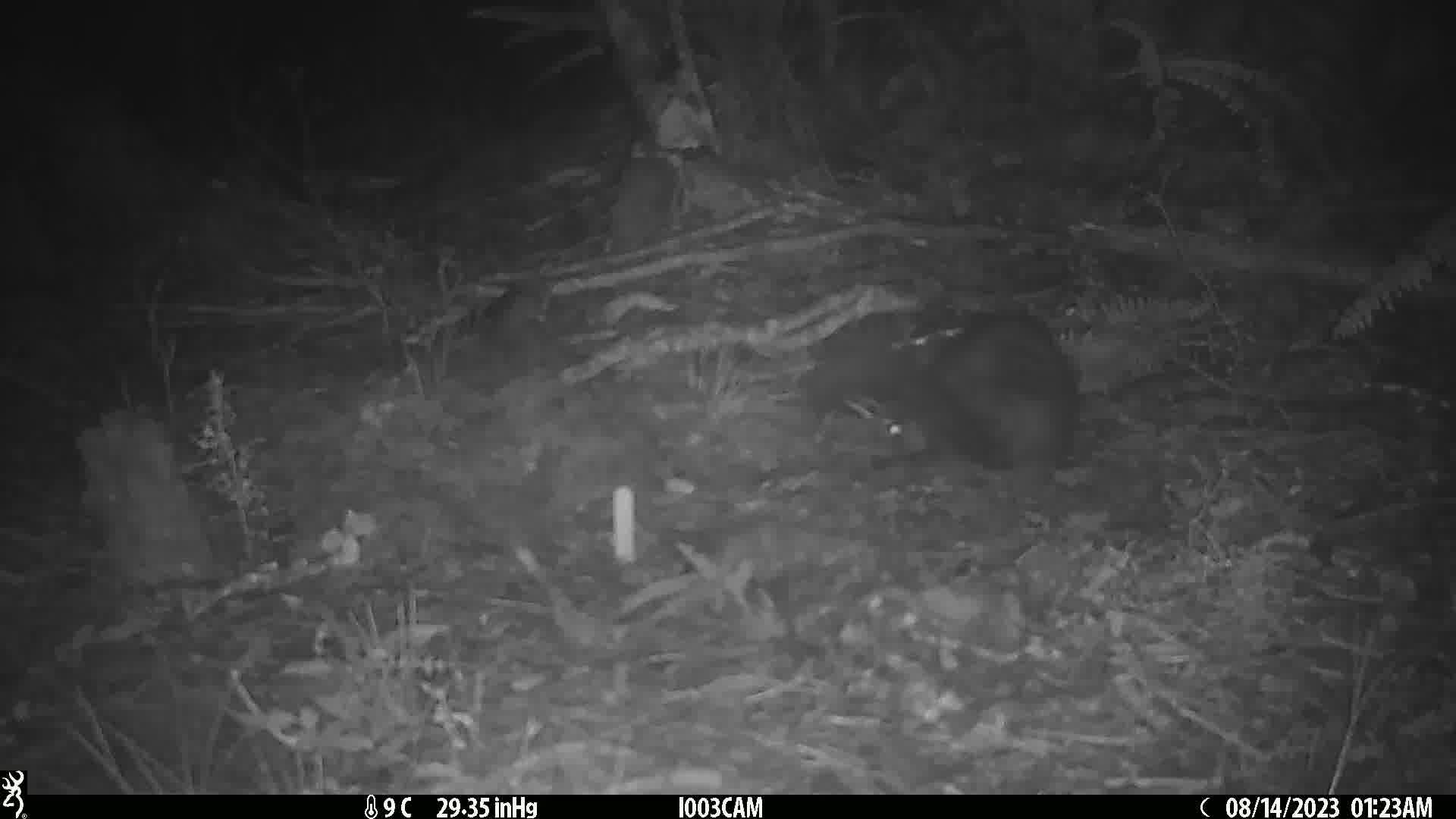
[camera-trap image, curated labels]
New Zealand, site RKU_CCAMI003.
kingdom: Animalia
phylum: Chordata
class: Mammalia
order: Diprotodontia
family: Phalangeridae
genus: Trichosurus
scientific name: Trichosurus vulpecula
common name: common brushtail possum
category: possum